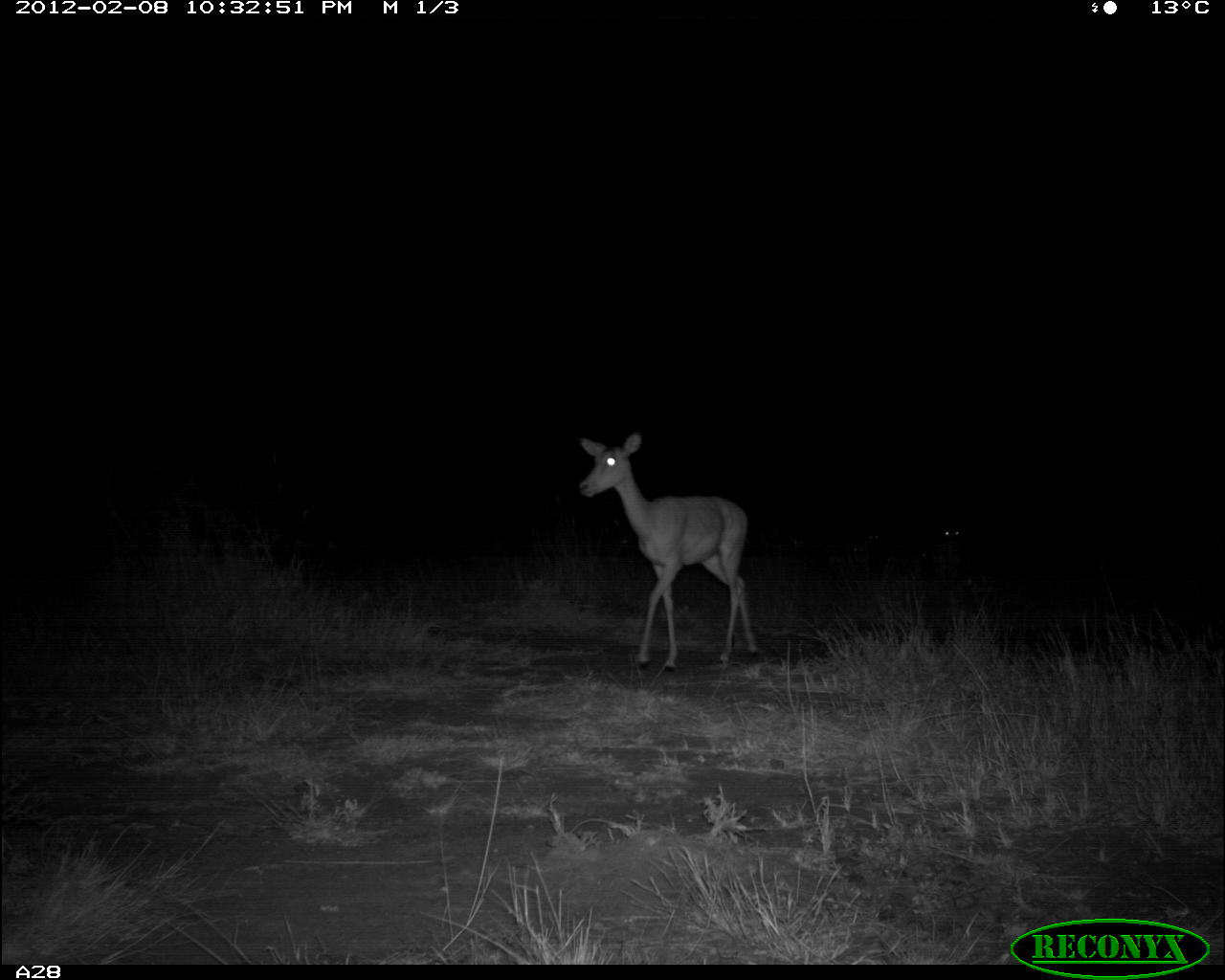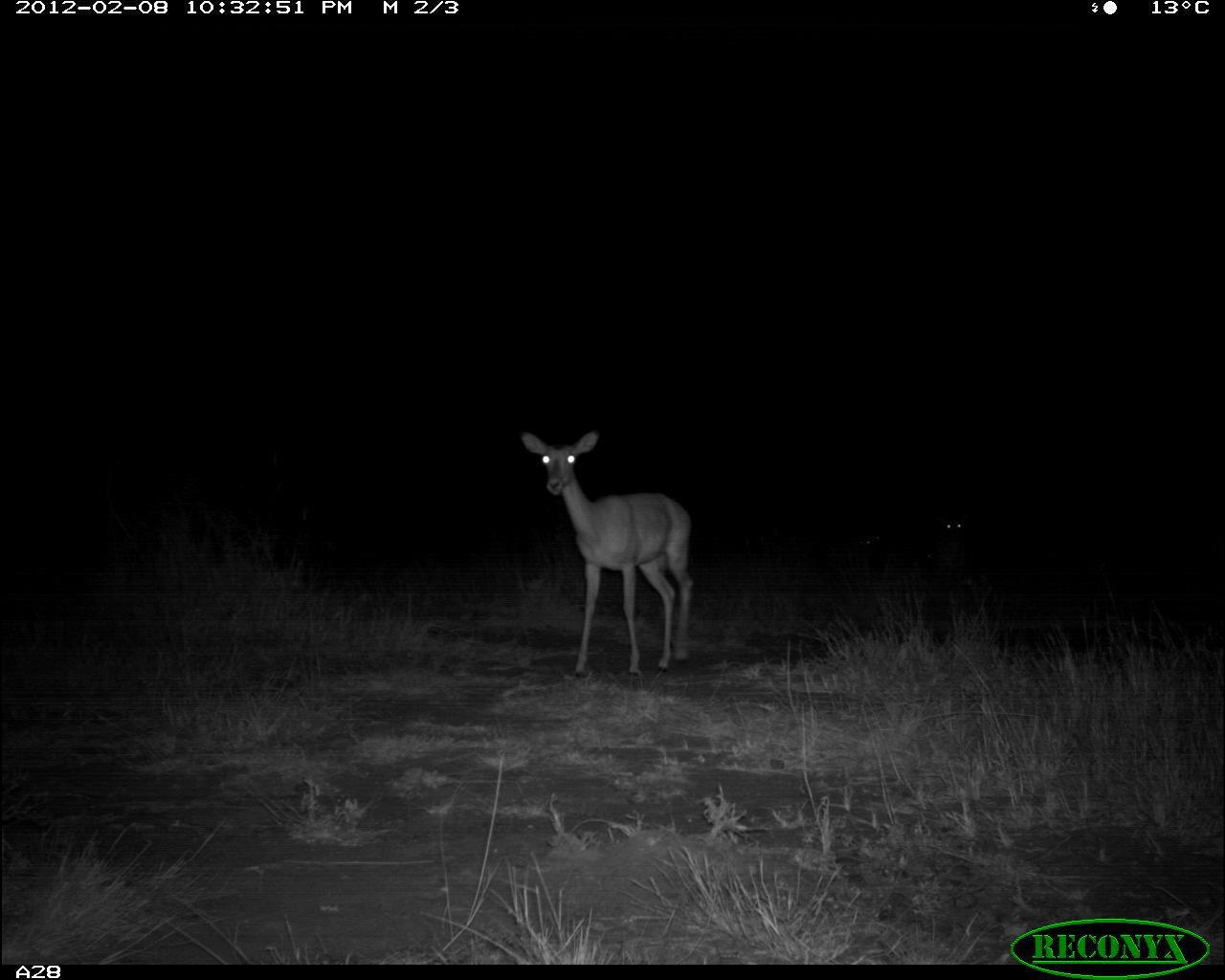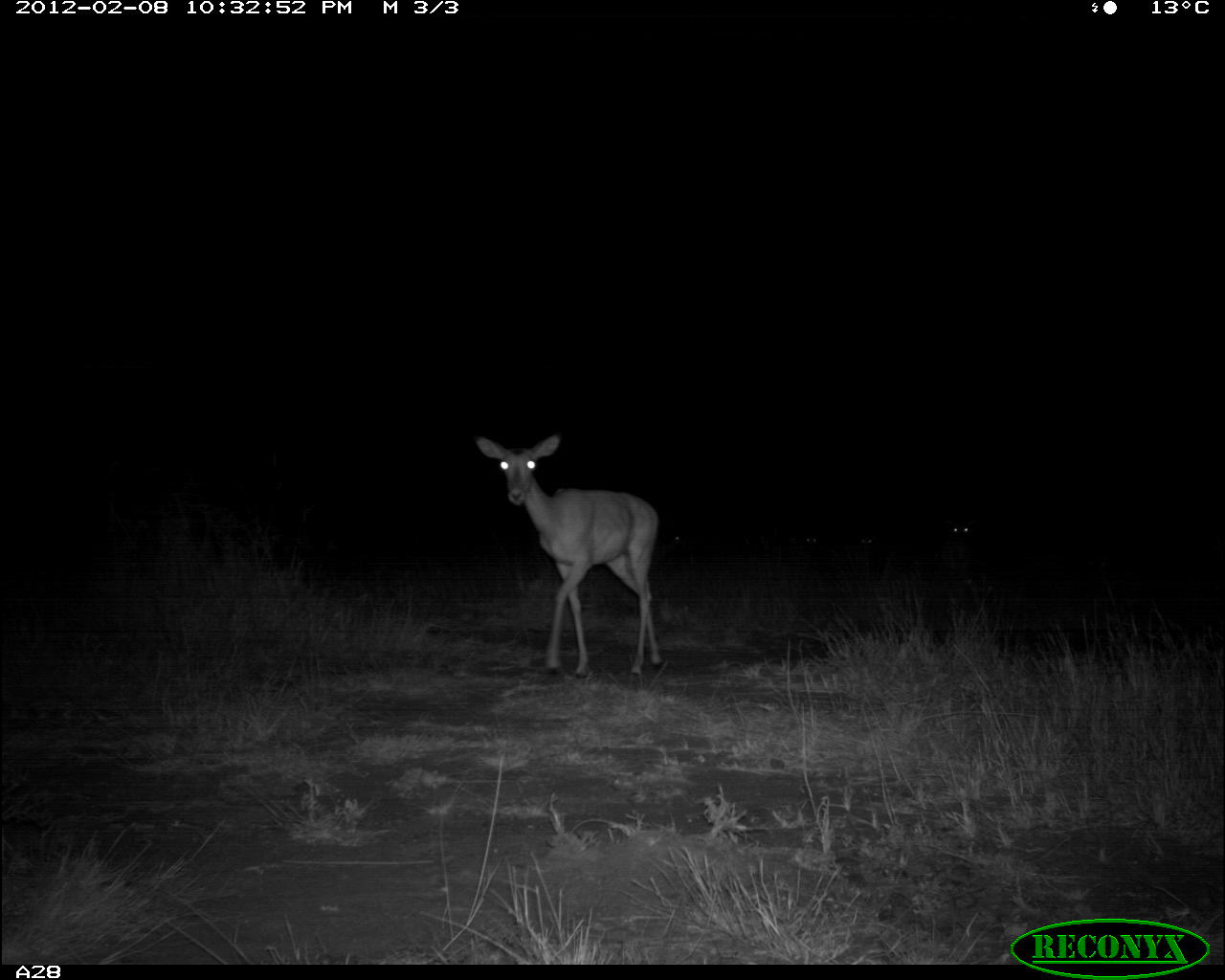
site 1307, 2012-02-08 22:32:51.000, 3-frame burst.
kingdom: Animalia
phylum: Chordata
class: Mammalia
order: Artiodactyla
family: Bovidae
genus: Aepyceros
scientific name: Aepyceros melampus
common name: impala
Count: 2.